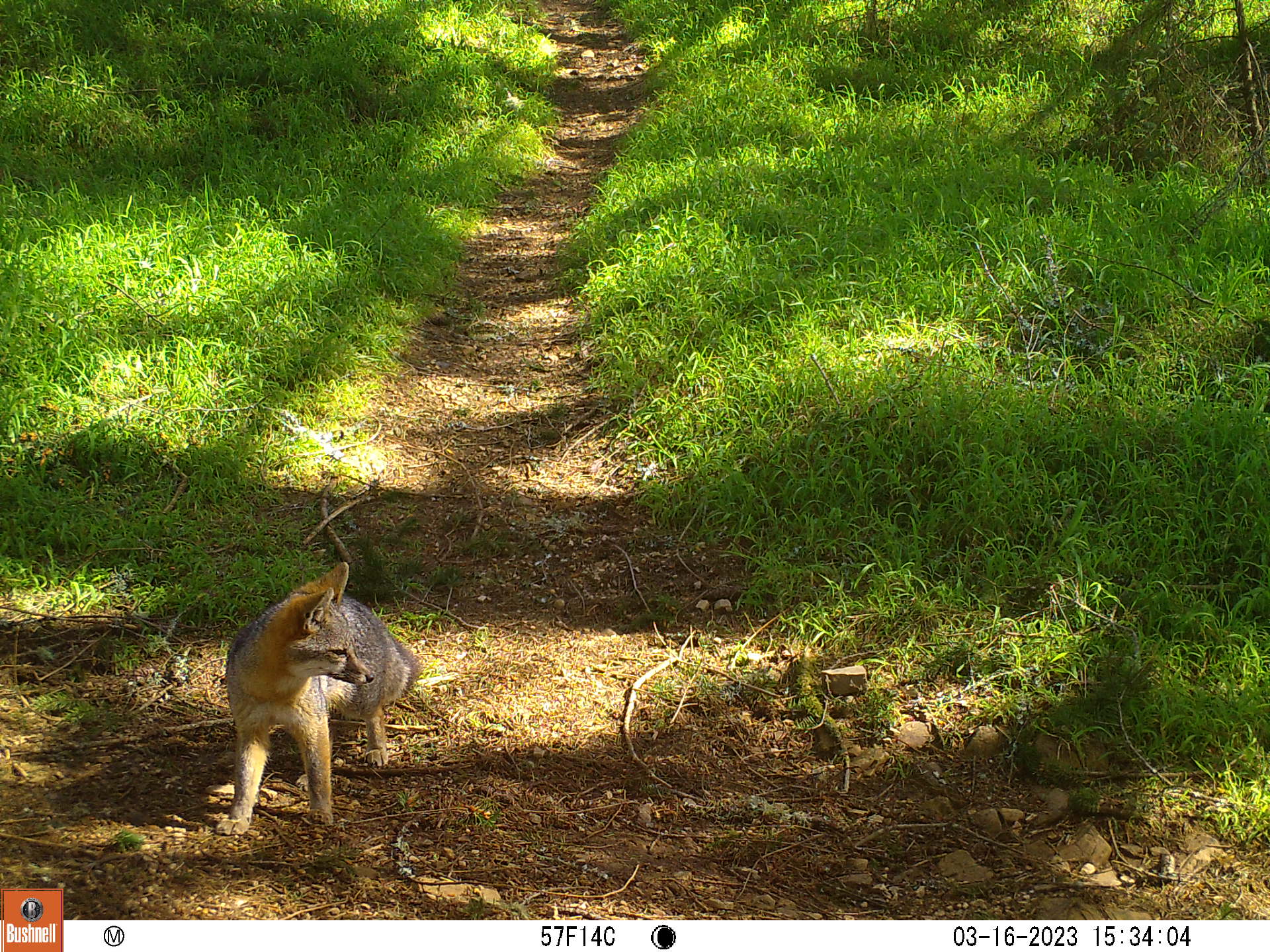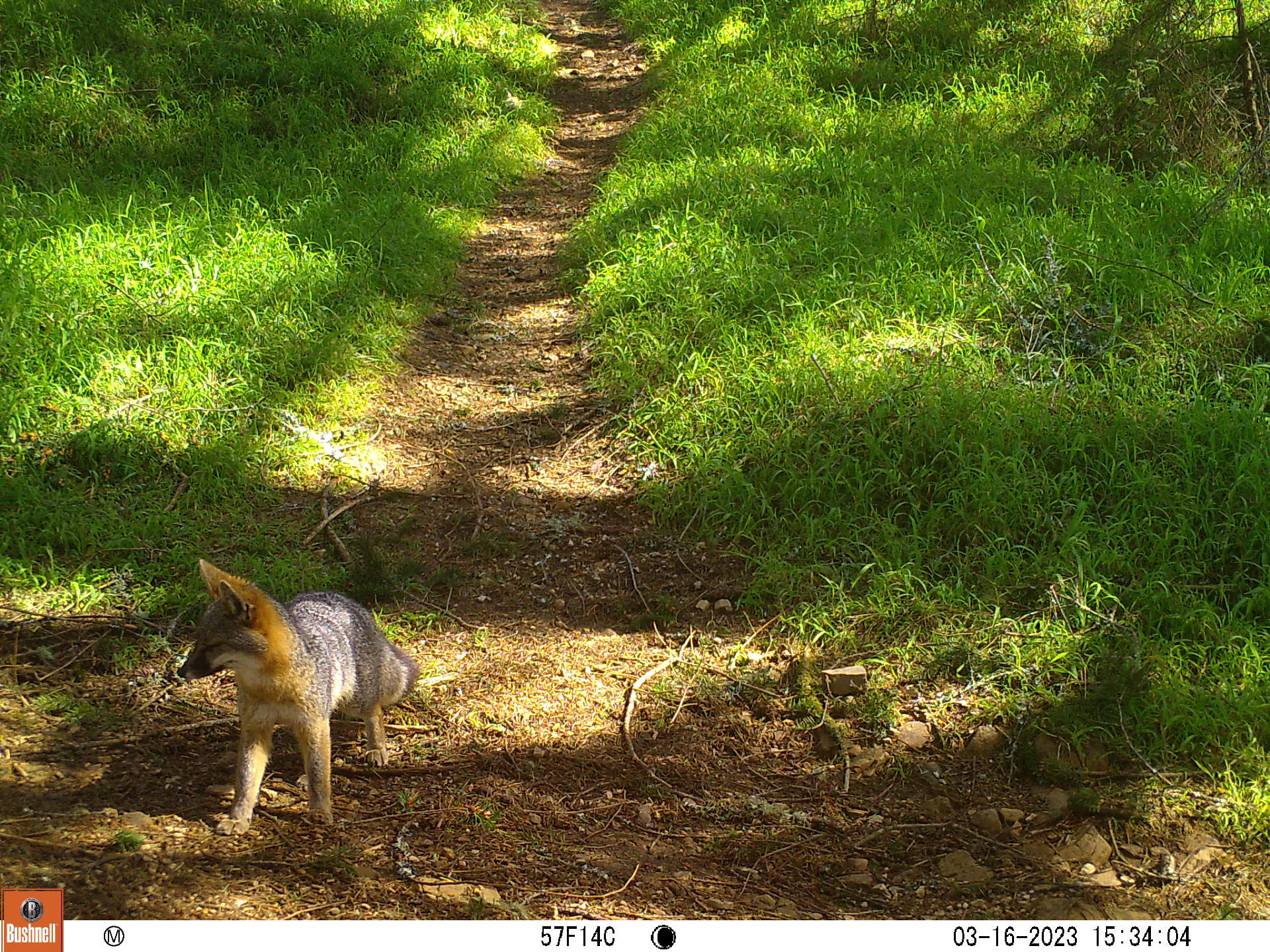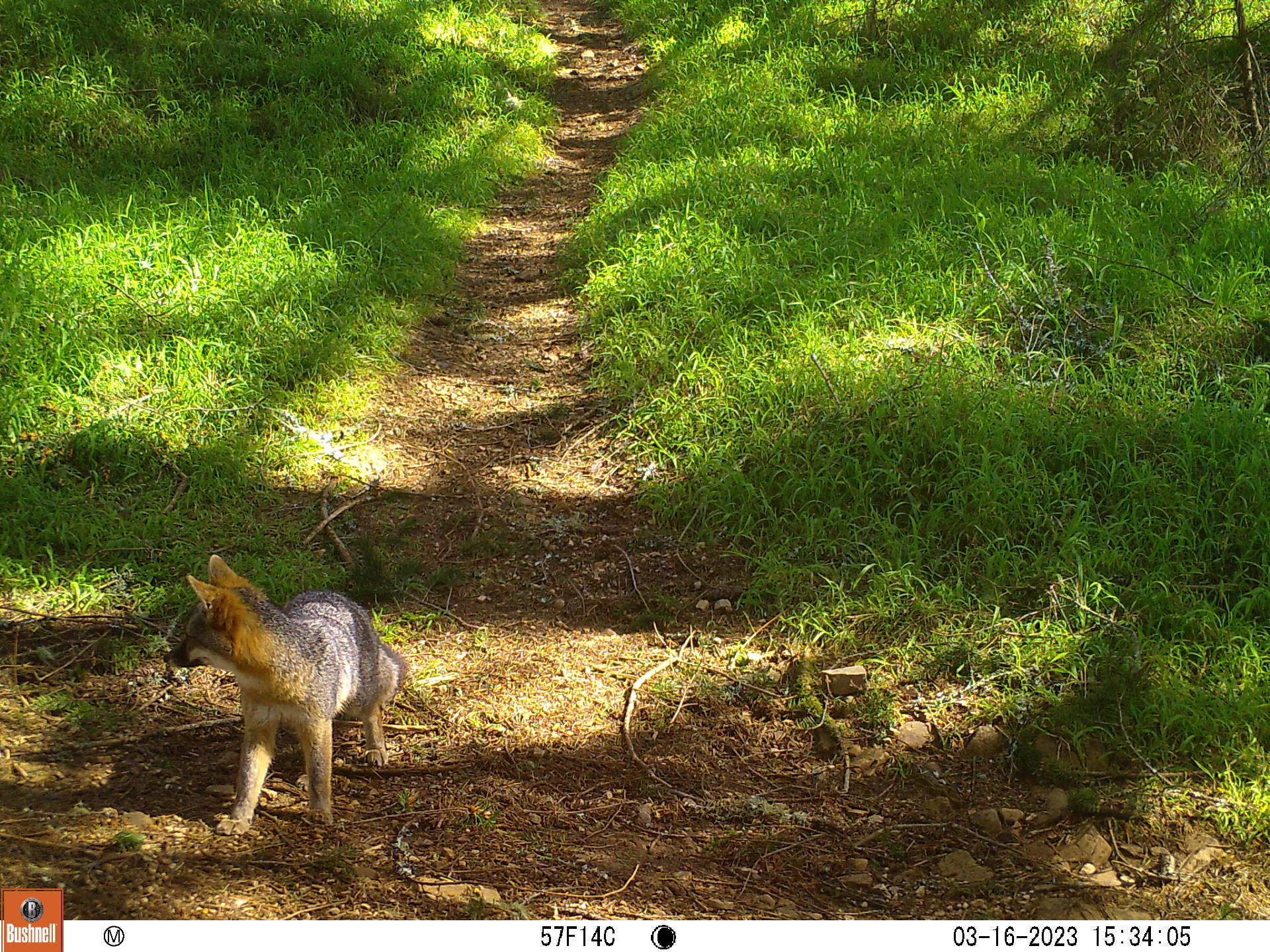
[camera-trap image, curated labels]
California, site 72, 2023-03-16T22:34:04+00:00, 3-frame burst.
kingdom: Animalia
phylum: Chordata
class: Mammalia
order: Carnivora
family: Canidae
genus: Urocyon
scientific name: Urocyon cinereoargenteus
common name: gray fox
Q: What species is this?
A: Gray fox (Urocyon cinereoargenteus).